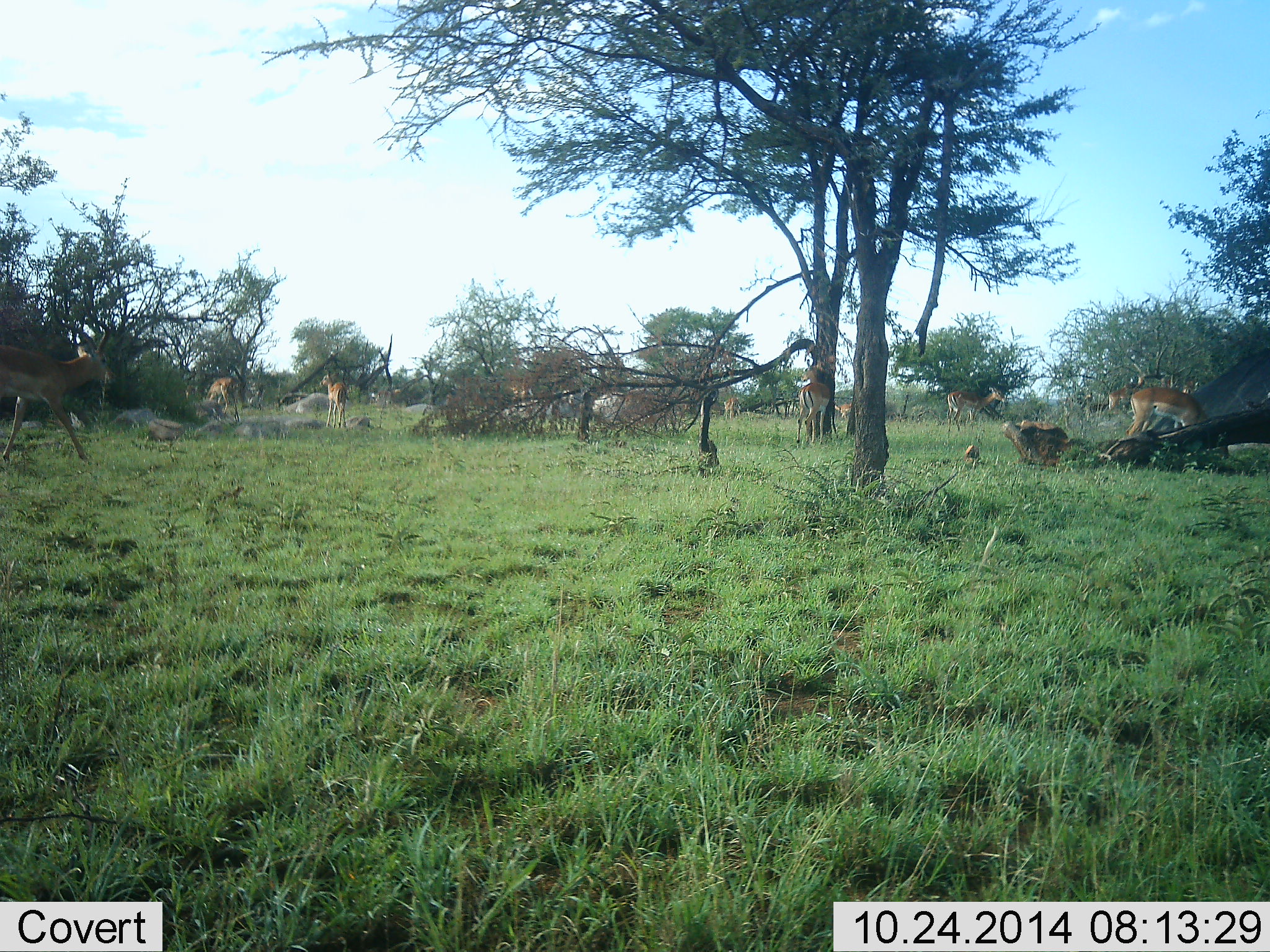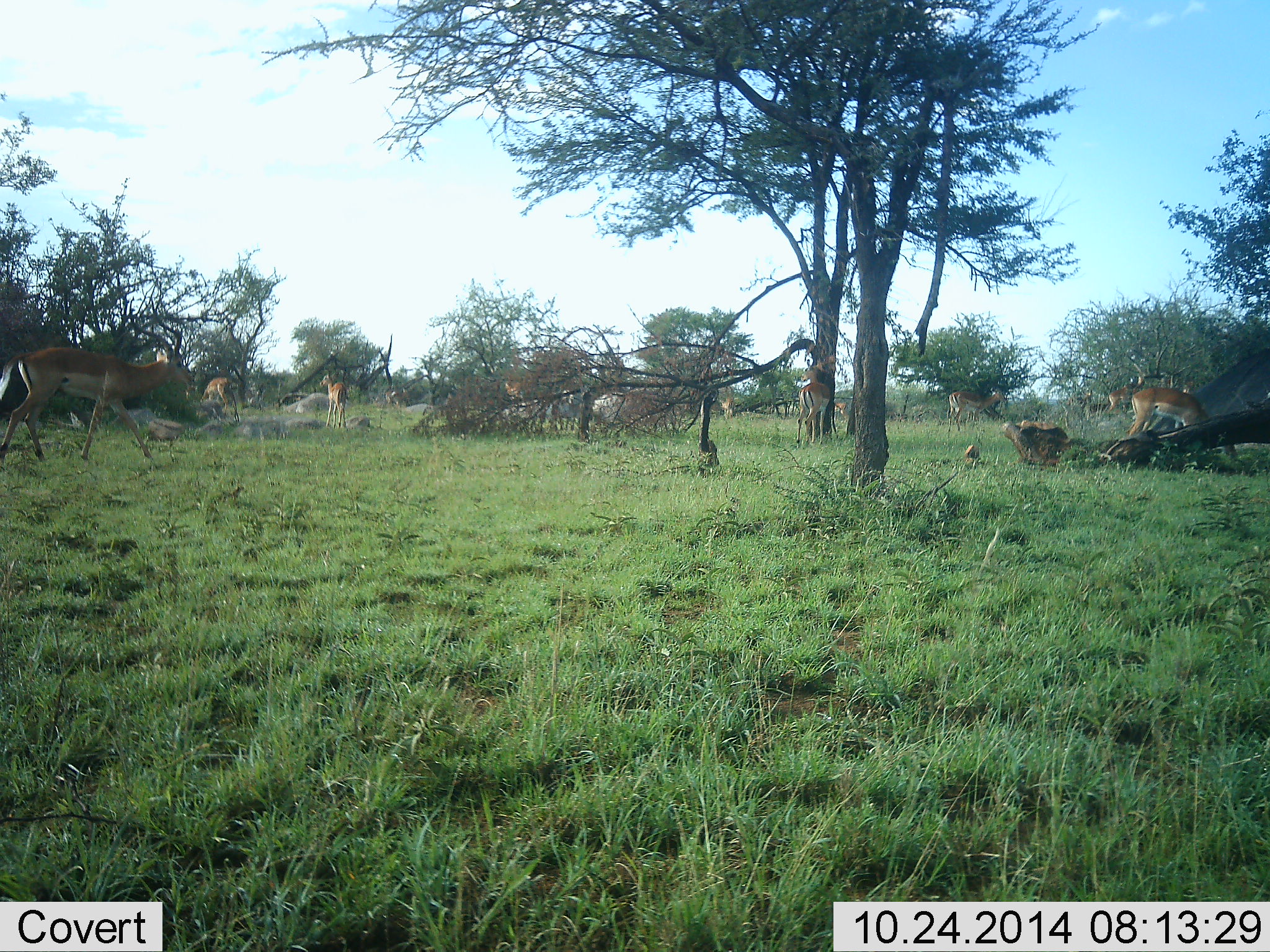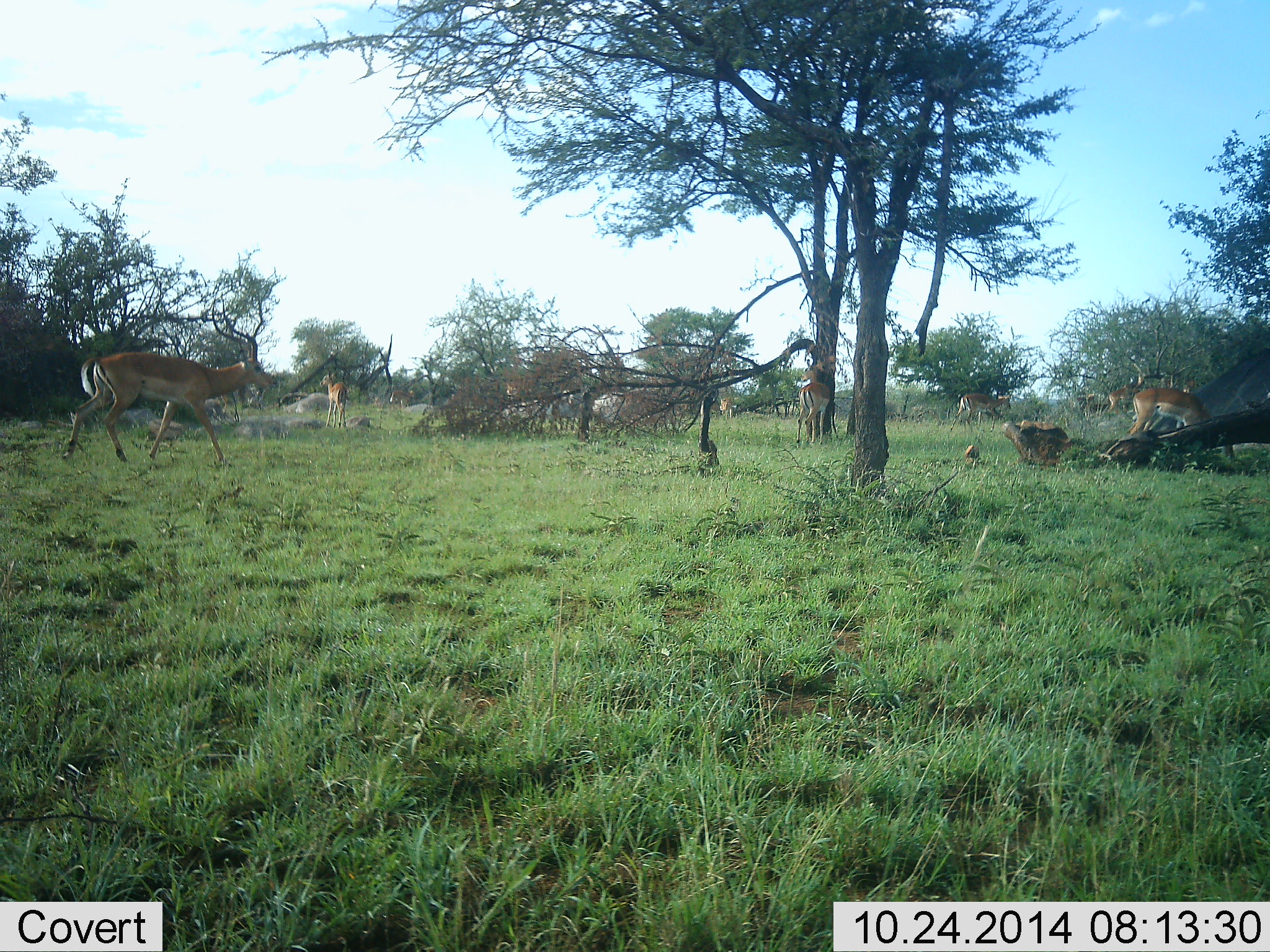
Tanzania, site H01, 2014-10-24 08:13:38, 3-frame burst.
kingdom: Animalia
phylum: Chordata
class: Mammalia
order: Artiodactyla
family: Bovidae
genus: Aepyceros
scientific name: Aepyceros melampus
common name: impala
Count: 10.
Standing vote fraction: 70%.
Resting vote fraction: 0%.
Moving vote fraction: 80%.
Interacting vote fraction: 0%.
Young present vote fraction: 0%.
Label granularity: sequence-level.